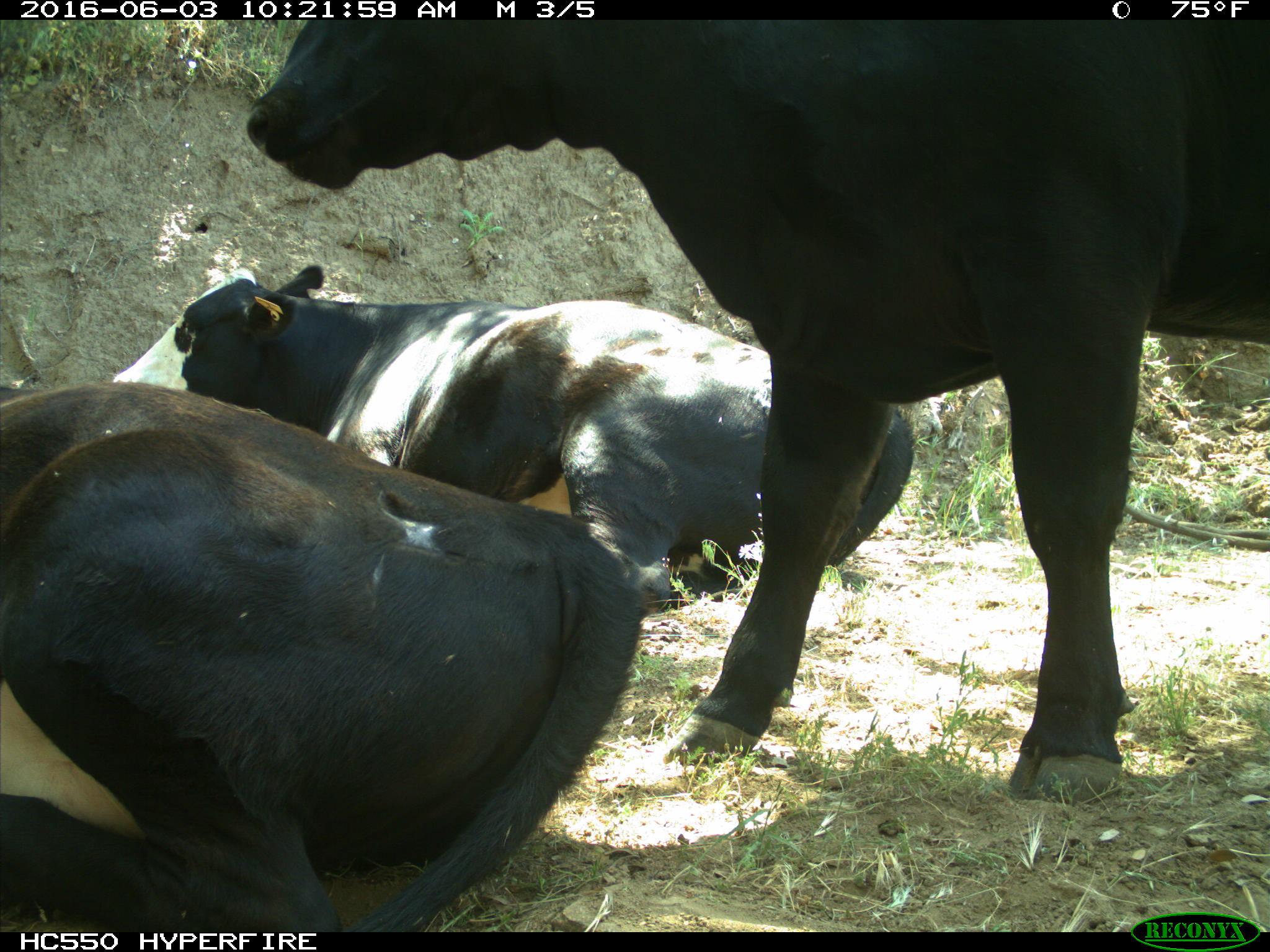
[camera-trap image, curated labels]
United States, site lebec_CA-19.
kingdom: Animalia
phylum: Chordata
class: Mammalia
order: Artiodactyla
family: Bovidae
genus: Bos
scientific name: Bos taurus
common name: domestic cow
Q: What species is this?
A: Bos taurus (domestic cow).